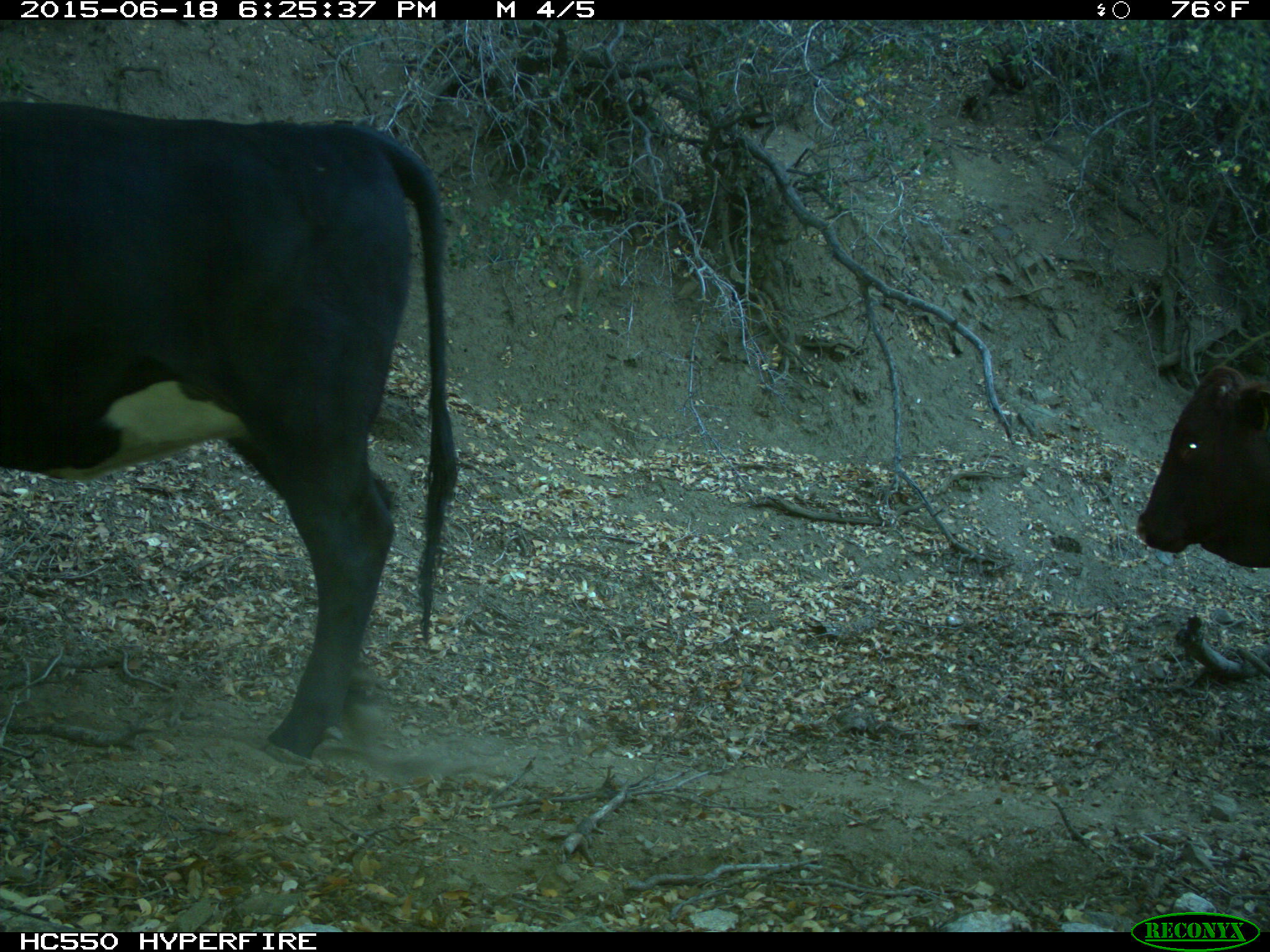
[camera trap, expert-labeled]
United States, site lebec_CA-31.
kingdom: Animalia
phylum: Chordata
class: Mammalia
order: Artiodactyla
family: Bovidae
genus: Bos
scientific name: Bos taurus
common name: domestic cow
Bos taurus (domestic cow).